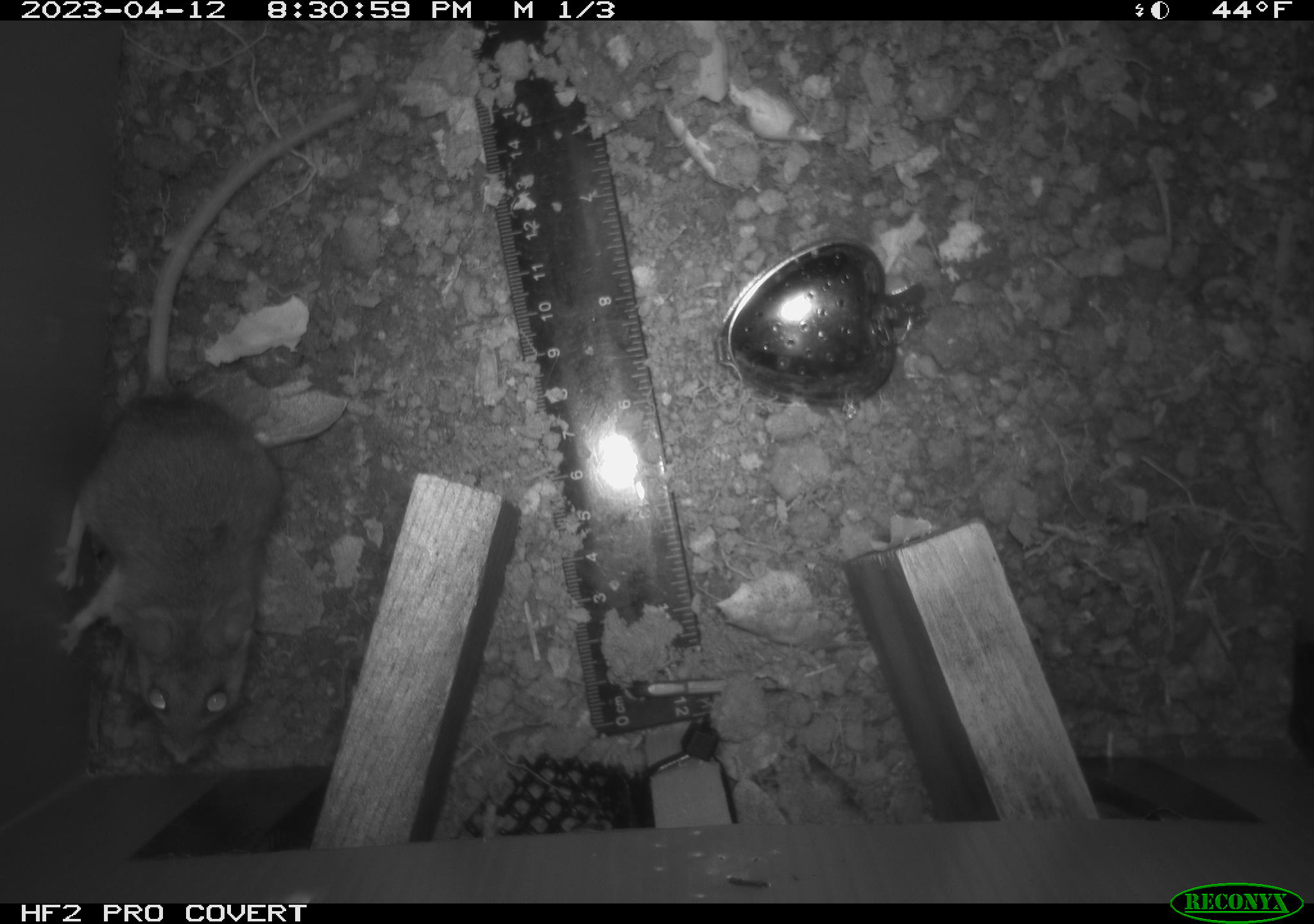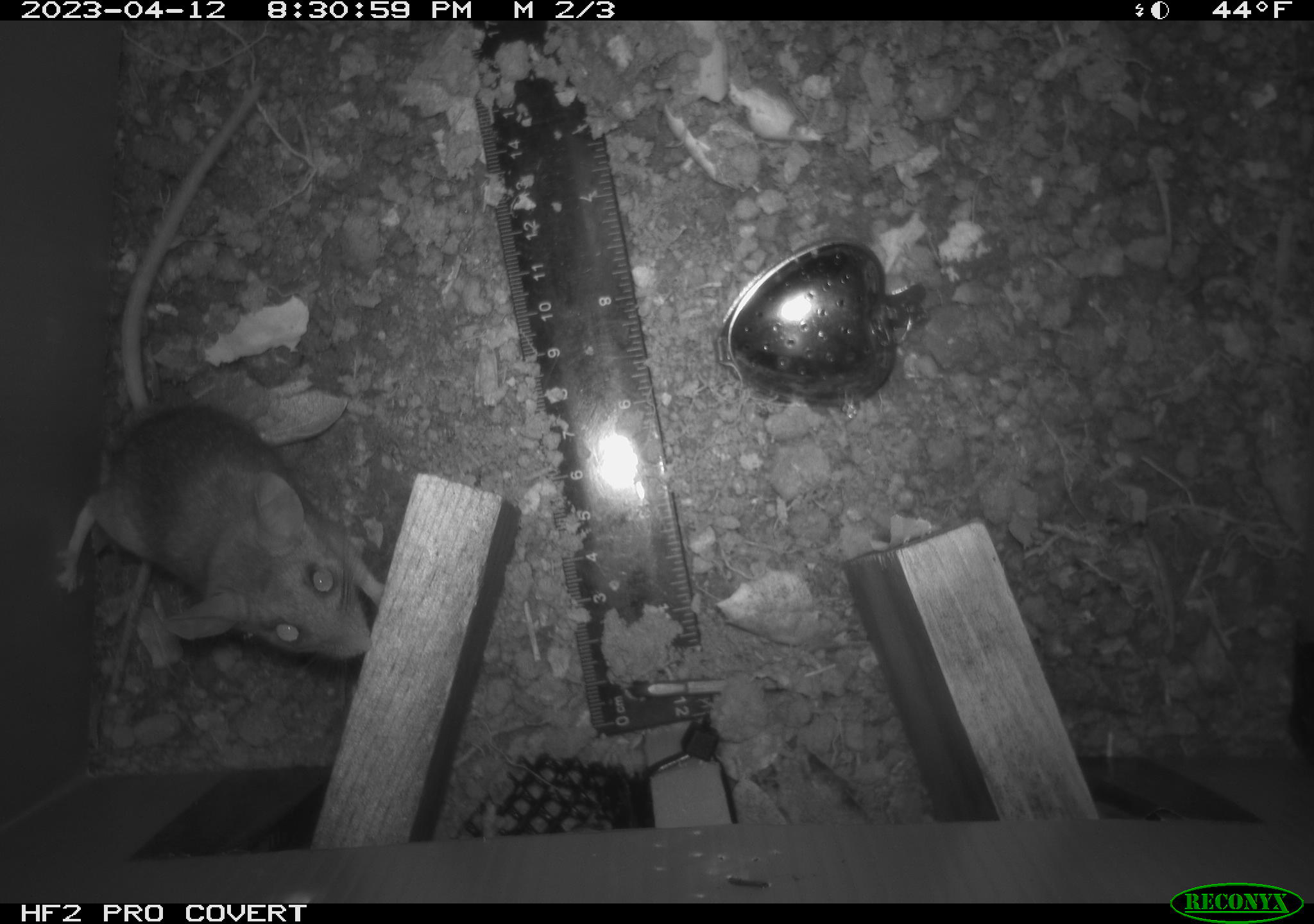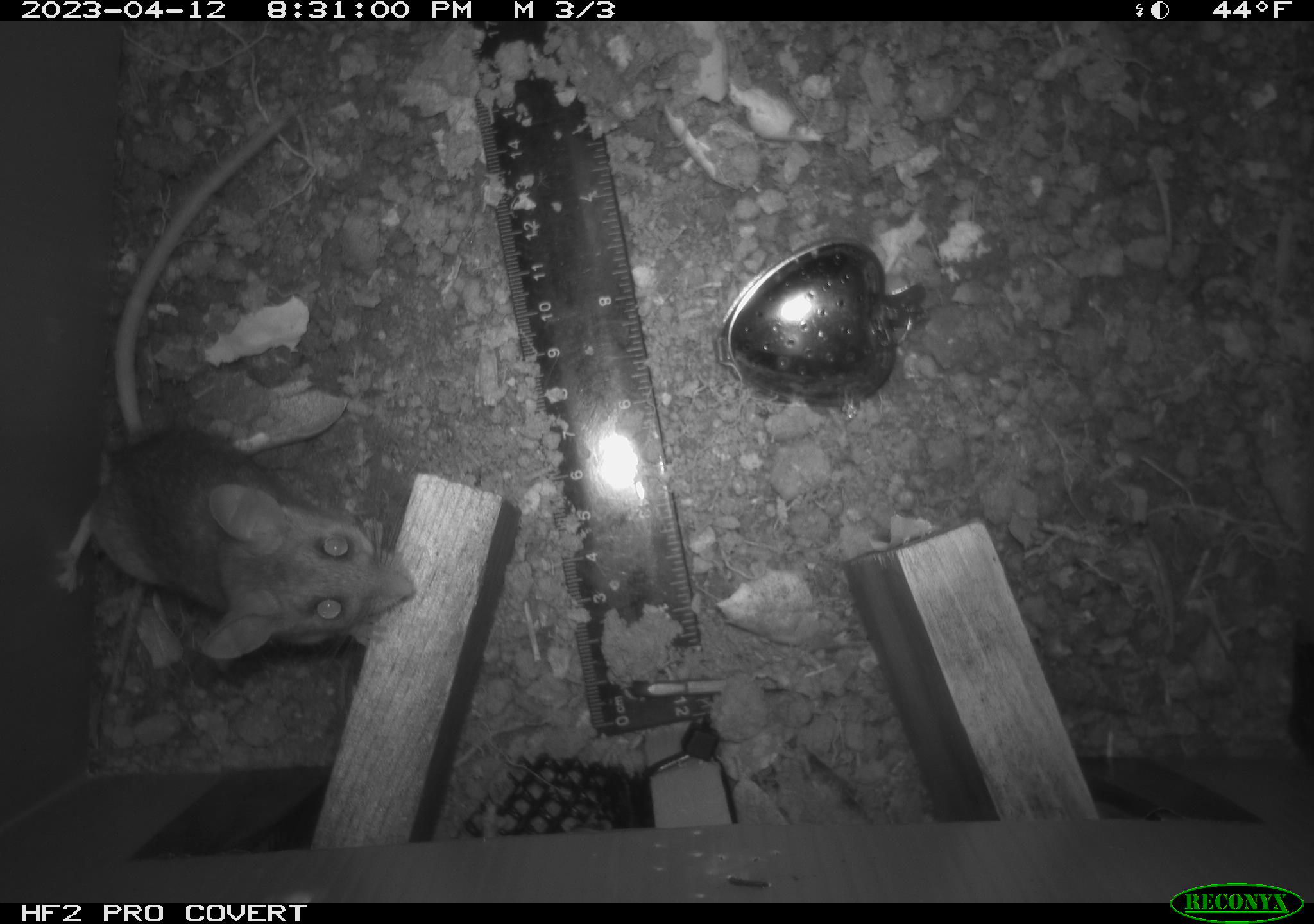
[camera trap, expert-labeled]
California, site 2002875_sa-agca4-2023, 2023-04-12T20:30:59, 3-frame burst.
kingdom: Animalia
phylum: Chordata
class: Mammalia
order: Rodentia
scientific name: Rodentia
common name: mouse species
Mouse species (Rodentia).